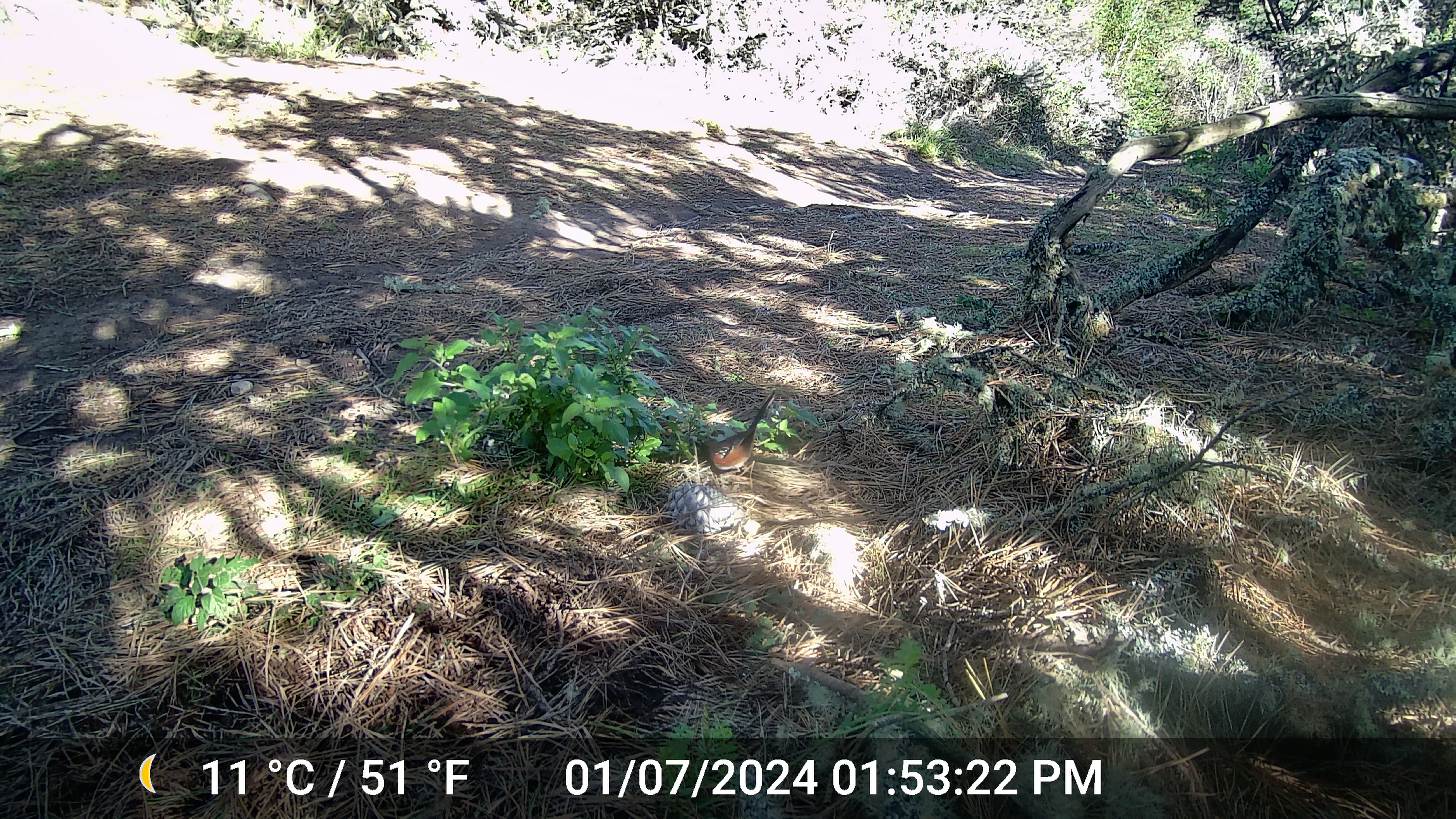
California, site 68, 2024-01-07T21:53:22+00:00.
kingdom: Animalia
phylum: Chordata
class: Aves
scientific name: Aves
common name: bird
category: unknown bird